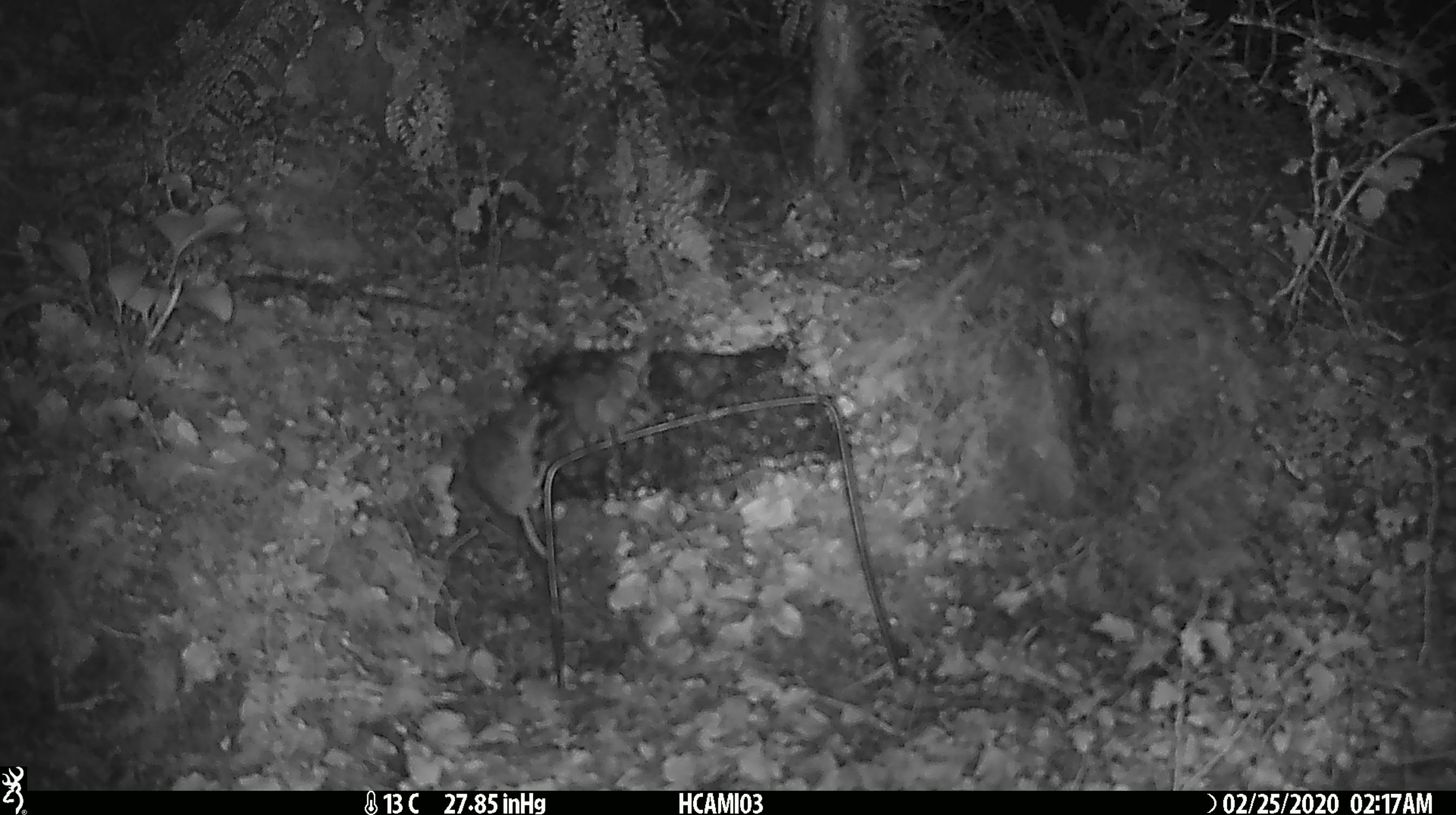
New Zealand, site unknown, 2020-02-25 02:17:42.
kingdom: Animalia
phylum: Chordata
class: Mammalia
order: Rodentia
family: Muridae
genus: Mus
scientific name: Mus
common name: mouse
Mouse (Mus).